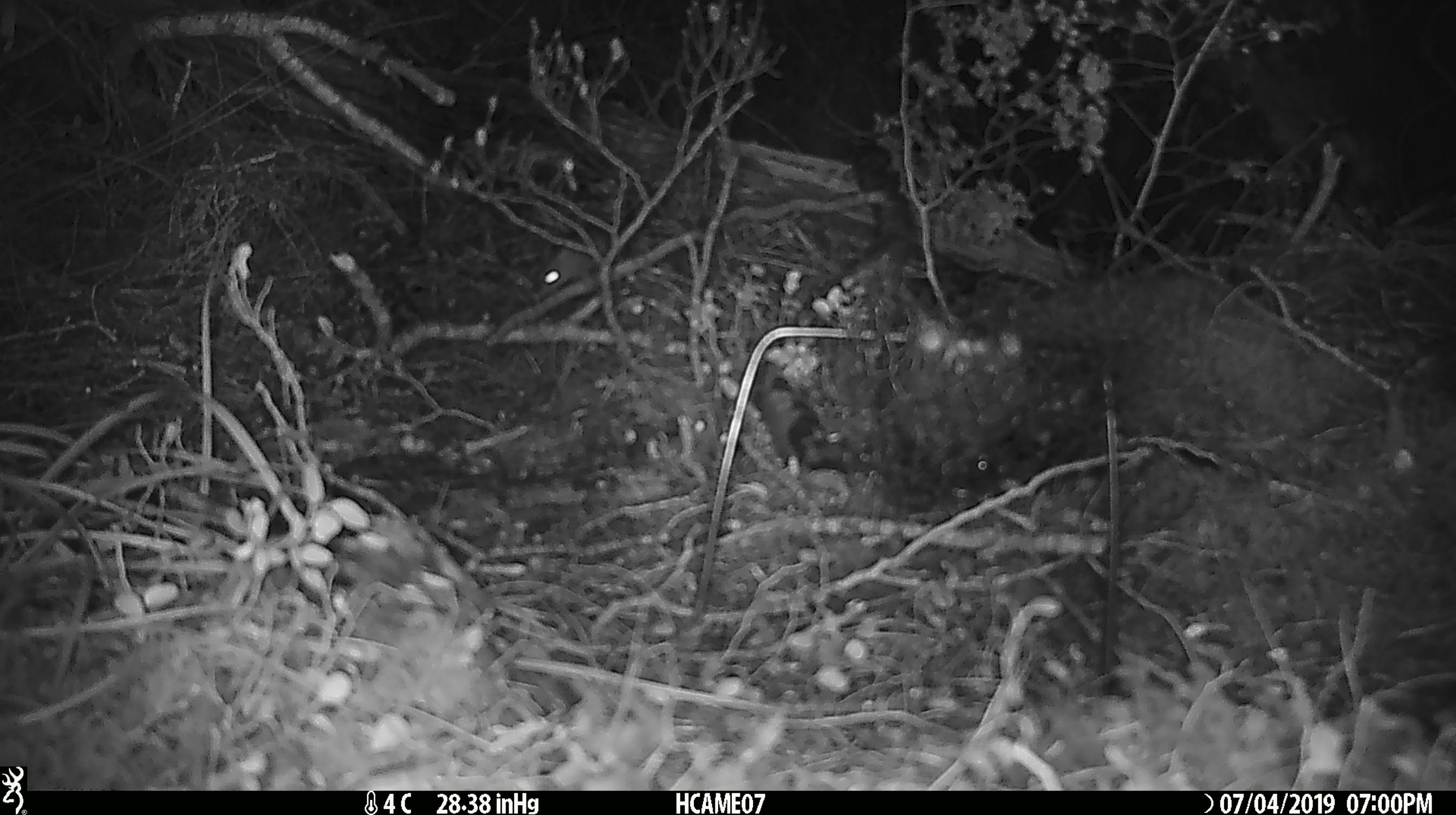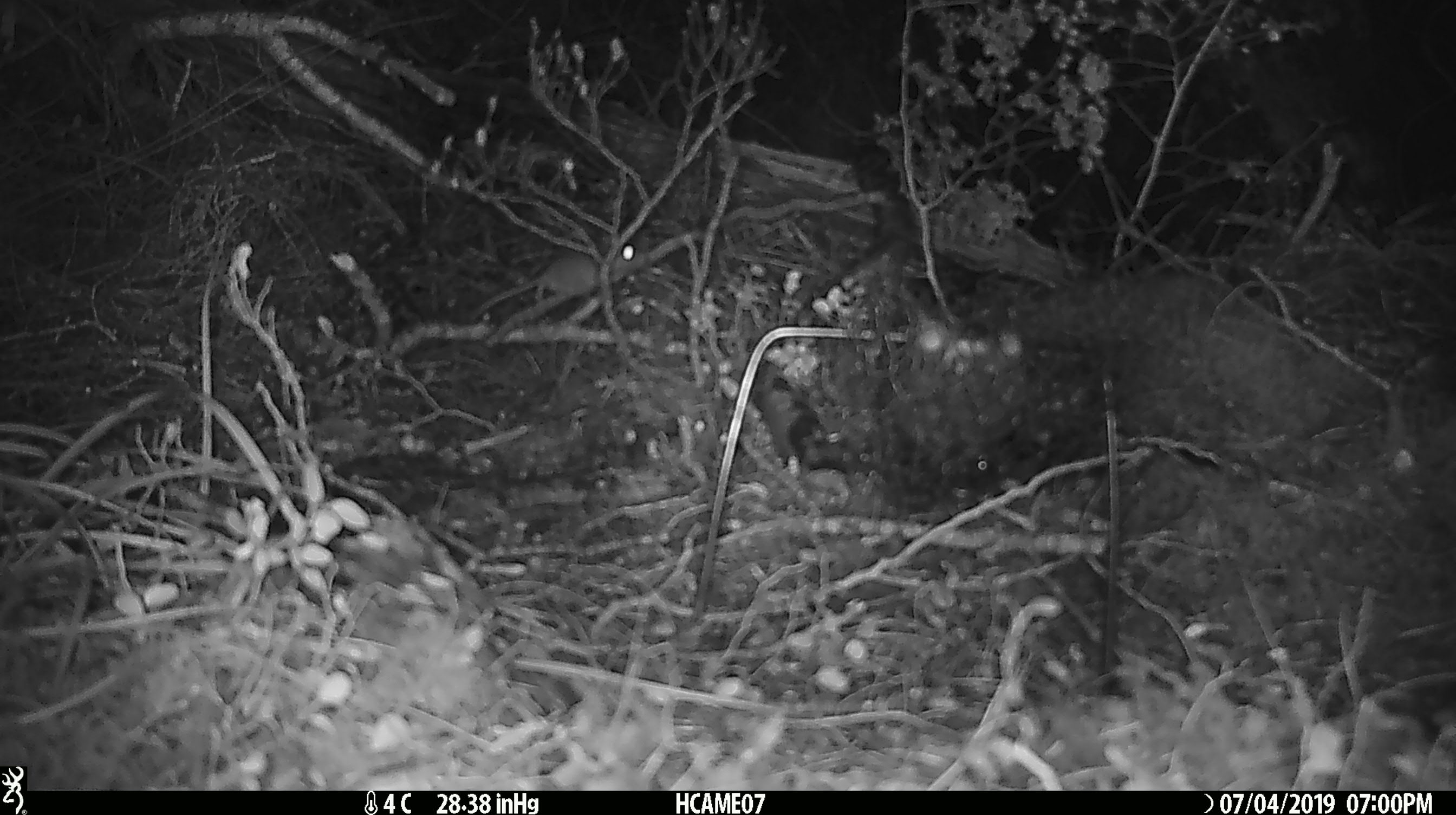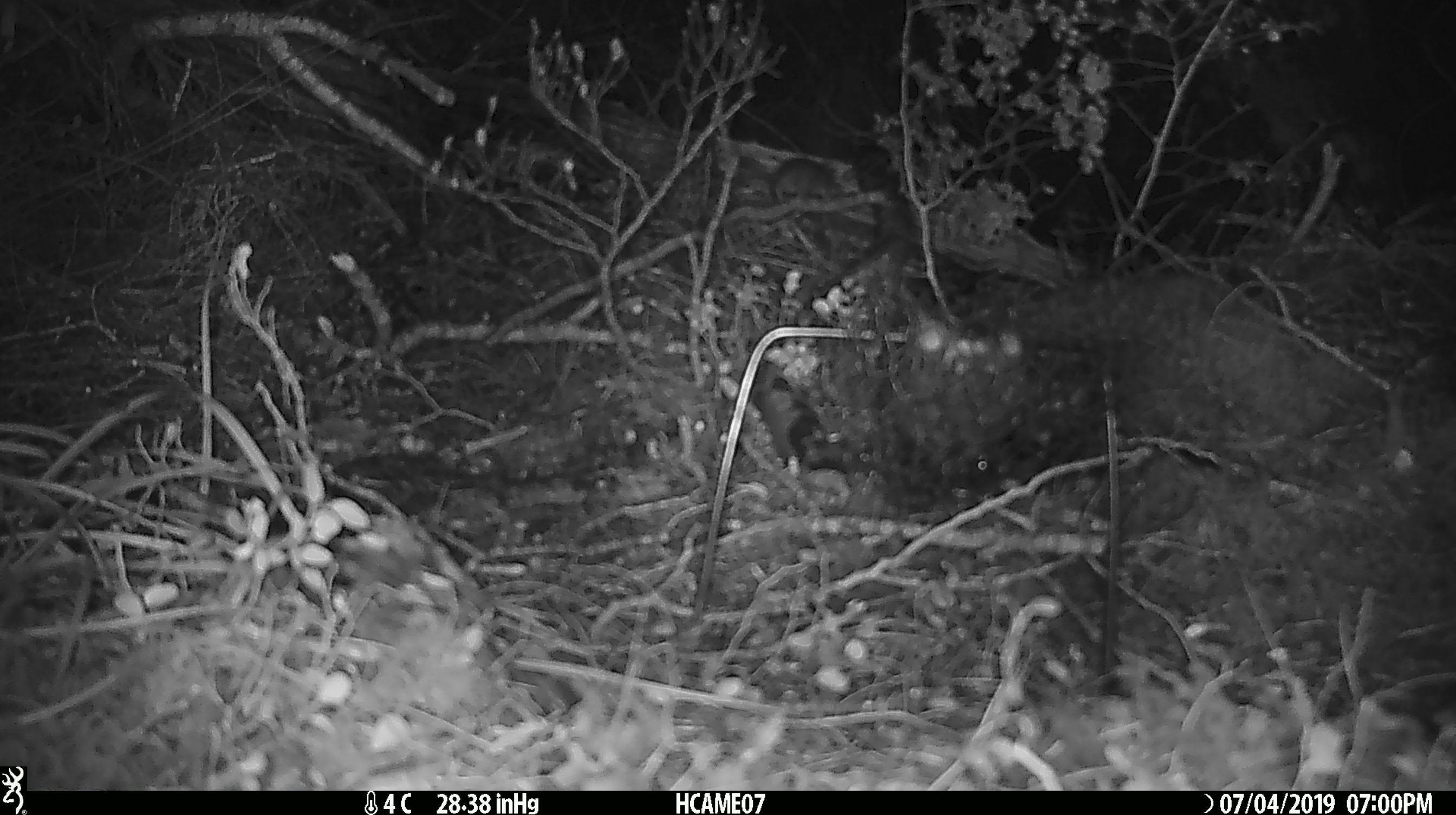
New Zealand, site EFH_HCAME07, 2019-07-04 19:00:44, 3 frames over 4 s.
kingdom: Animalia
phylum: Chordata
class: Mammalia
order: Rodentia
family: Muridae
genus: Mus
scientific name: Mus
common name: mouse